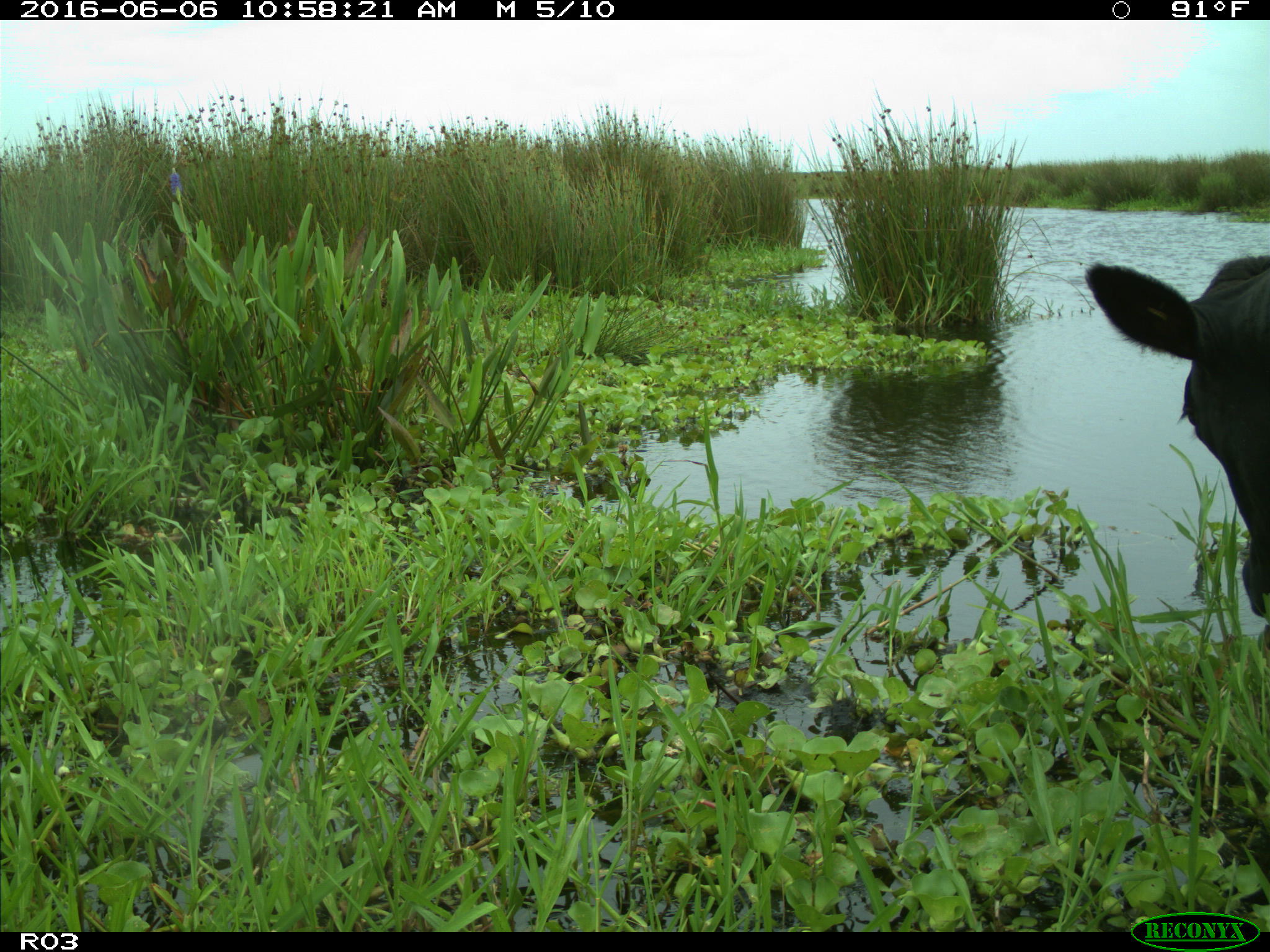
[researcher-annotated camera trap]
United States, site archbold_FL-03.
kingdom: Animalia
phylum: Chordata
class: Mammalia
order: Artiodactyla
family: Bovidae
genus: Bos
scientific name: Bos taurus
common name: domestic cow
Bos taurus (domestic cow).